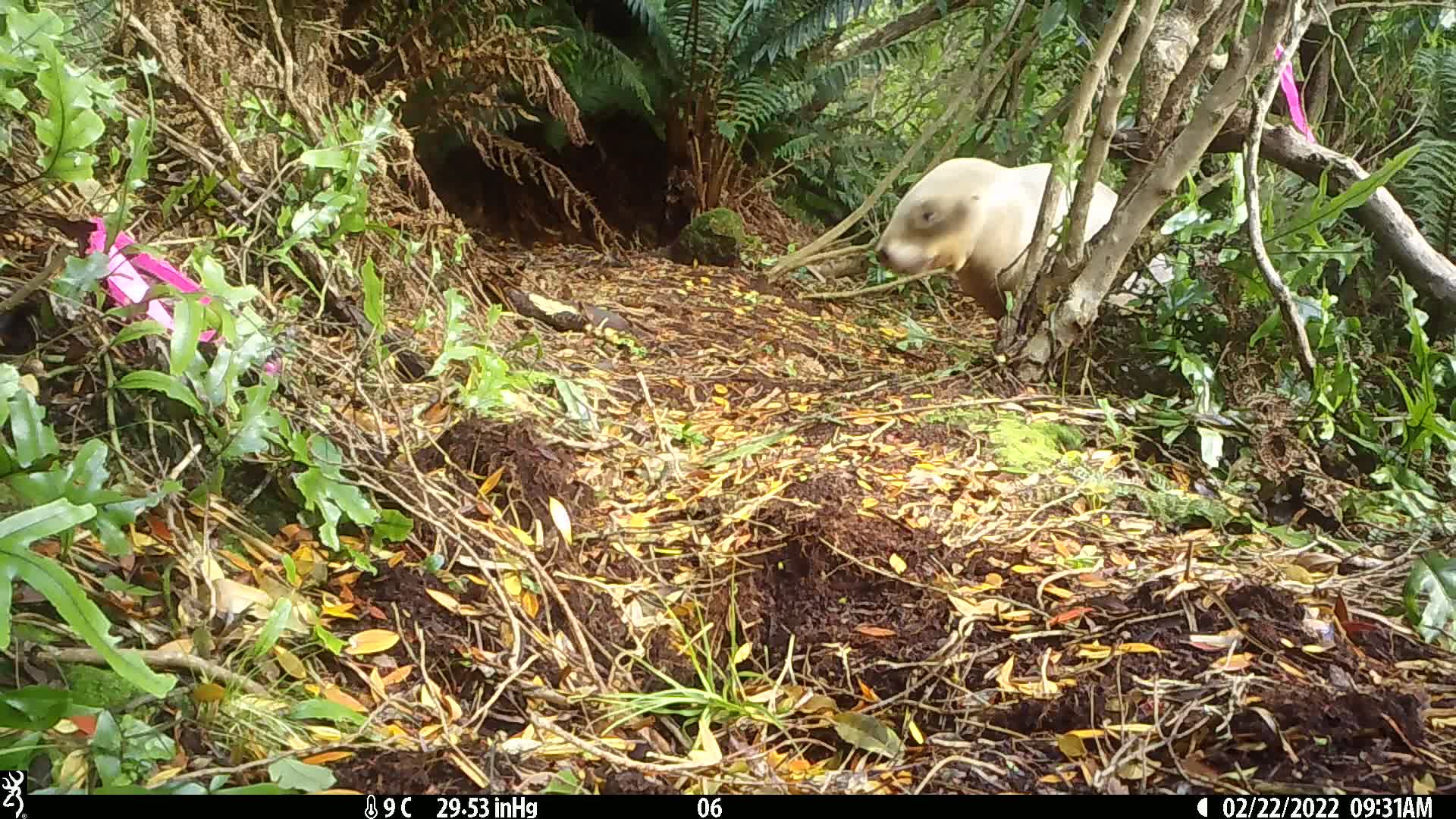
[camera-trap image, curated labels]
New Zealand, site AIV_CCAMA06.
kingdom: Animalia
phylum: Chordata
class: Mammalia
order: Carnivora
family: Otariidae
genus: Phocarctos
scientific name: Phocarctos hookeri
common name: new zealand sea lion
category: sealion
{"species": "sealion (new zealand sea lion) (Phocarctos hookeri)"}